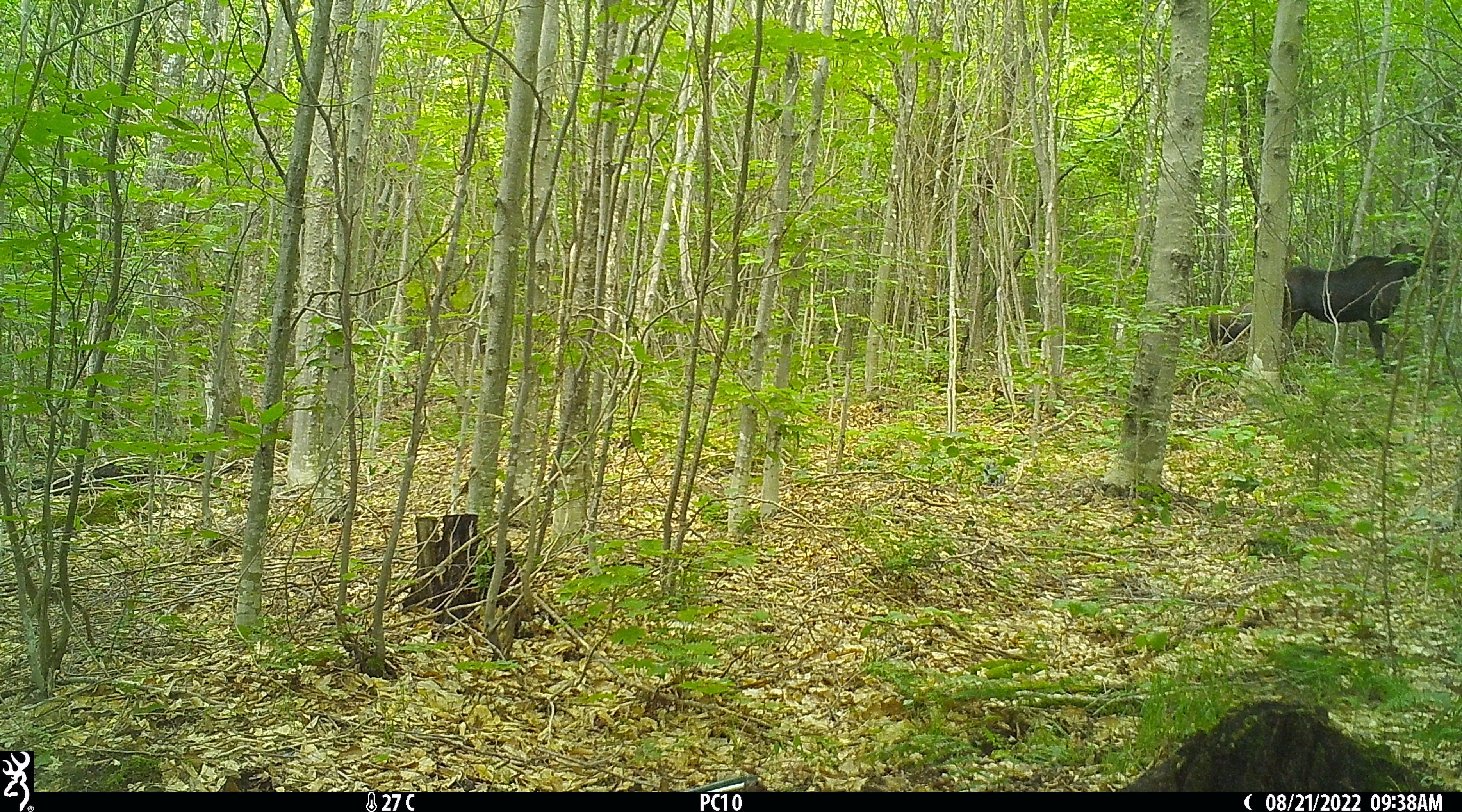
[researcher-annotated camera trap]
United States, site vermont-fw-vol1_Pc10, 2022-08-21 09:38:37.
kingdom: Animalia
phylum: Chordata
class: Mammalia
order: Artiodactyla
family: Cervidae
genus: Alces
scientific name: Alces alces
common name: moose